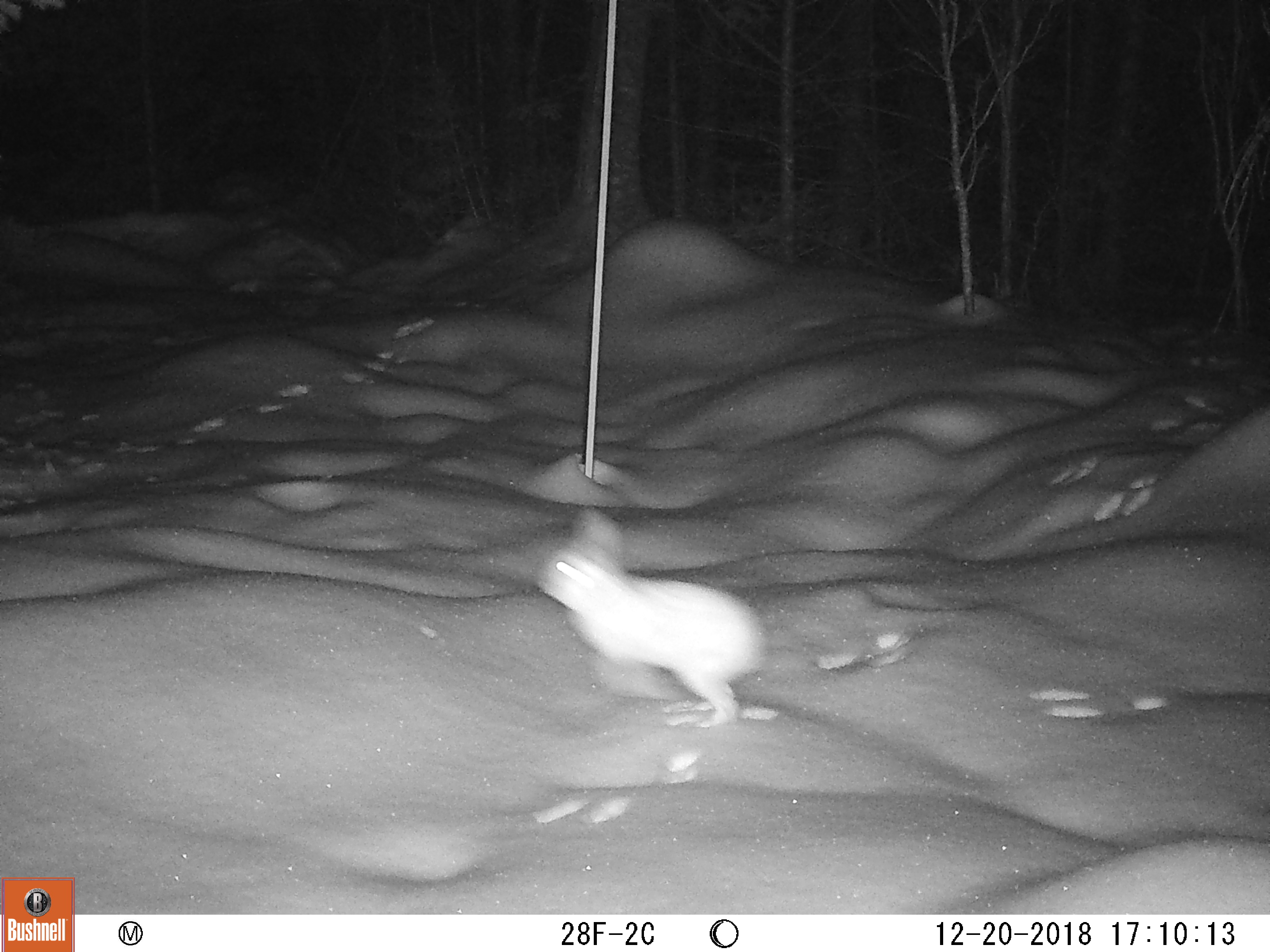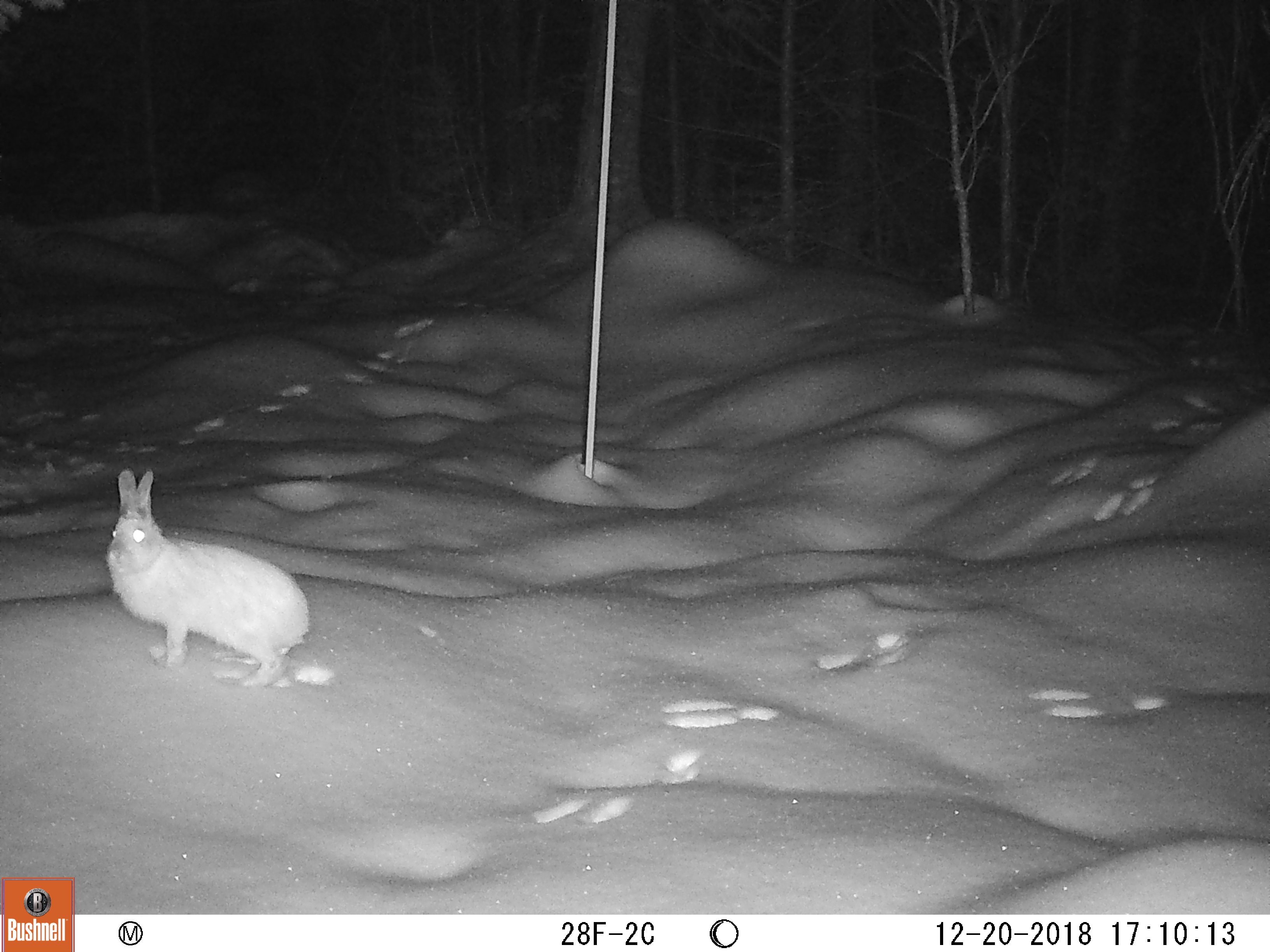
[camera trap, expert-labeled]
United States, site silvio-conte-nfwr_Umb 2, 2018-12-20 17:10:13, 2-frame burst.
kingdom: Animalia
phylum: Chordata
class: Mammalia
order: Lagomorpha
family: Leporidae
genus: Lepus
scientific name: Lepus americanus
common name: snowshoe hare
Snowshoe hare (Lepus americanus).